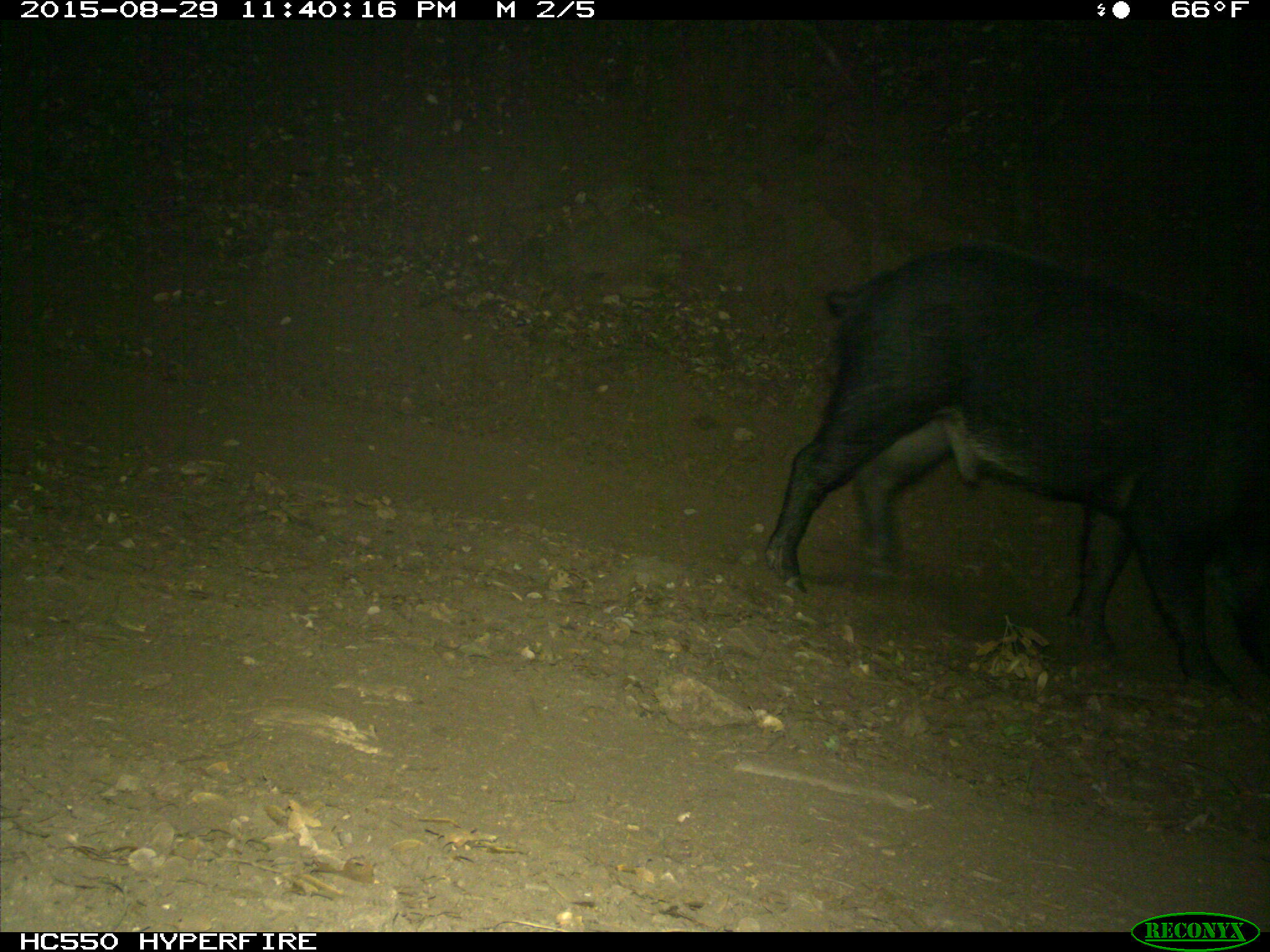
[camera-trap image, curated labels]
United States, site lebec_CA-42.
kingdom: Animalia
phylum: Chordata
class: Mammalia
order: Artiodactyla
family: Suidae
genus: Sus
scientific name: Sus scrofa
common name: wild boar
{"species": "Sus scrofa (wild boar)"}